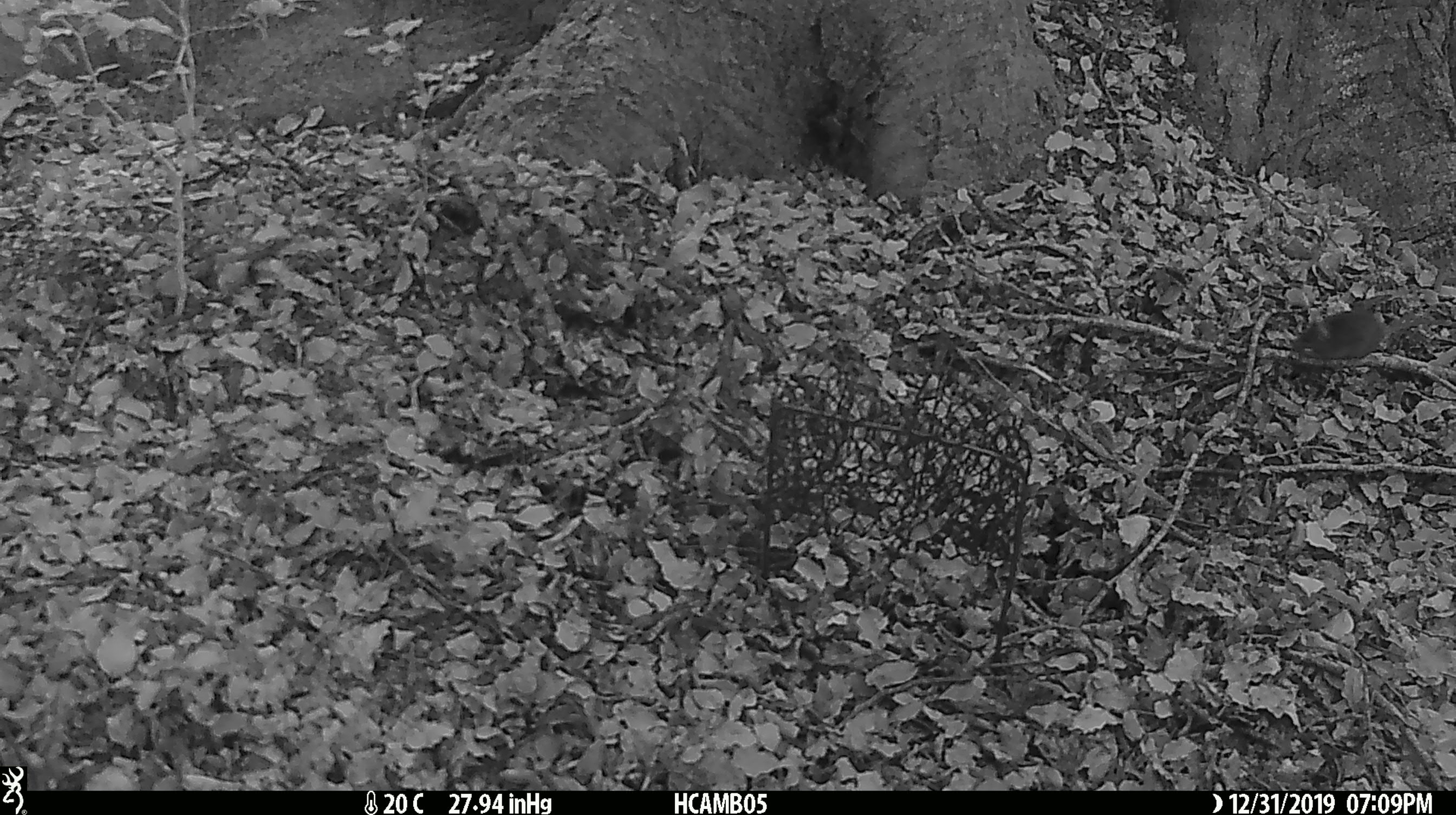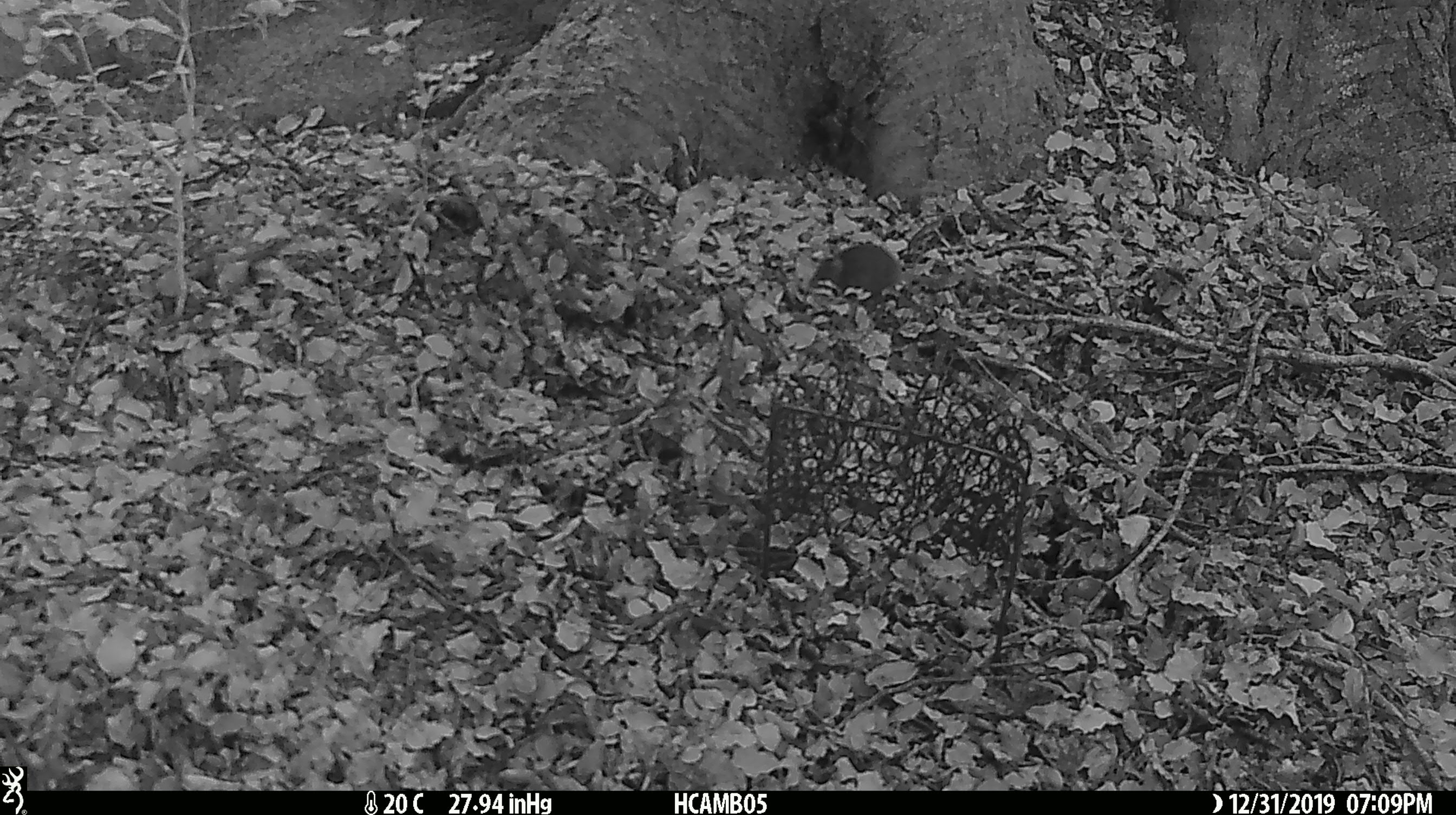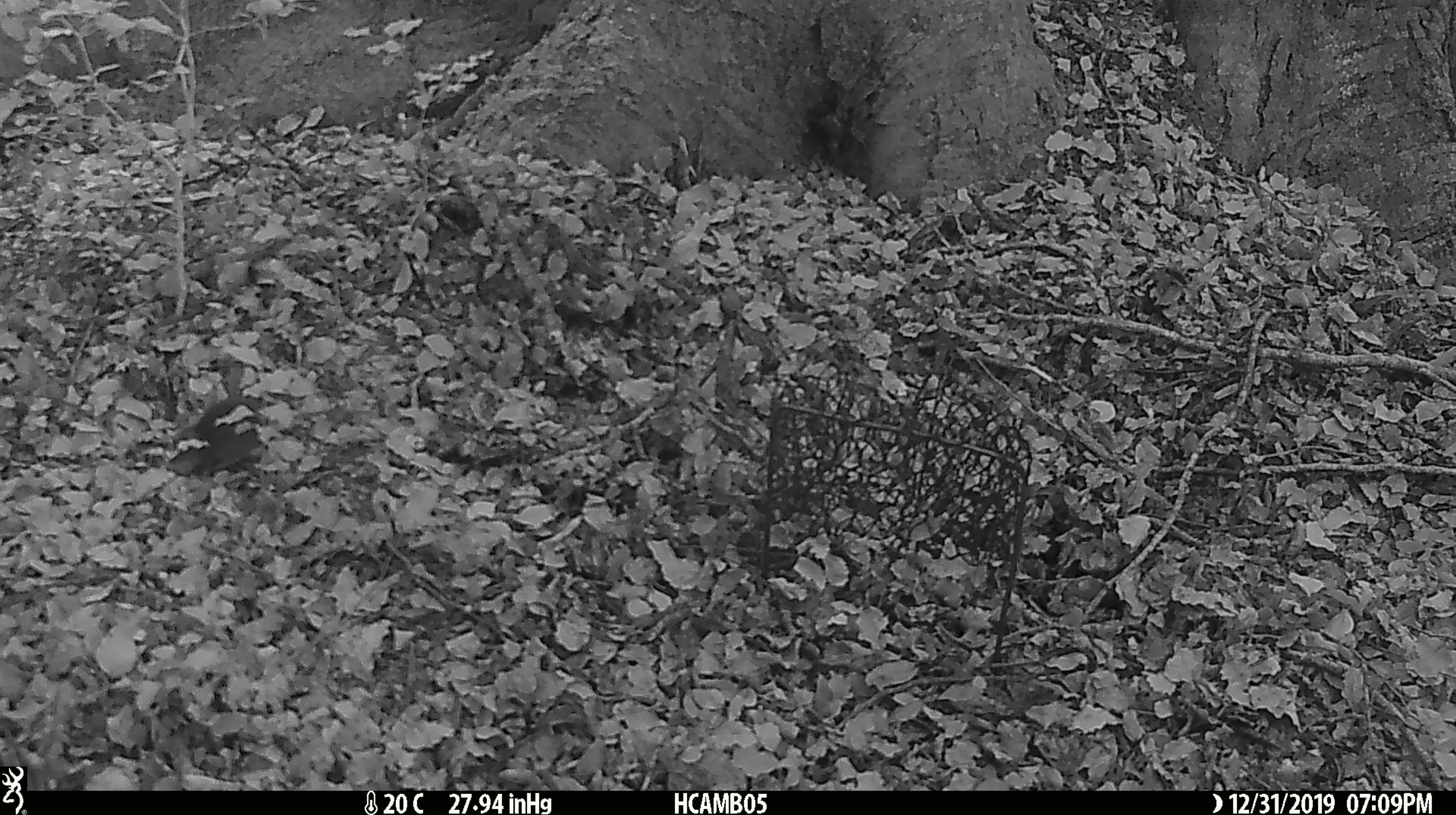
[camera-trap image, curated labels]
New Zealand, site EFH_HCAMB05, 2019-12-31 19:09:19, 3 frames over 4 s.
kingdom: Animalia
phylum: Chordata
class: Mammalia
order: Rodentia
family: Muridae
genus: Mus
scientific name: Mus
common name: mouse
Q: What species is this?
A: Mouse (Mus).